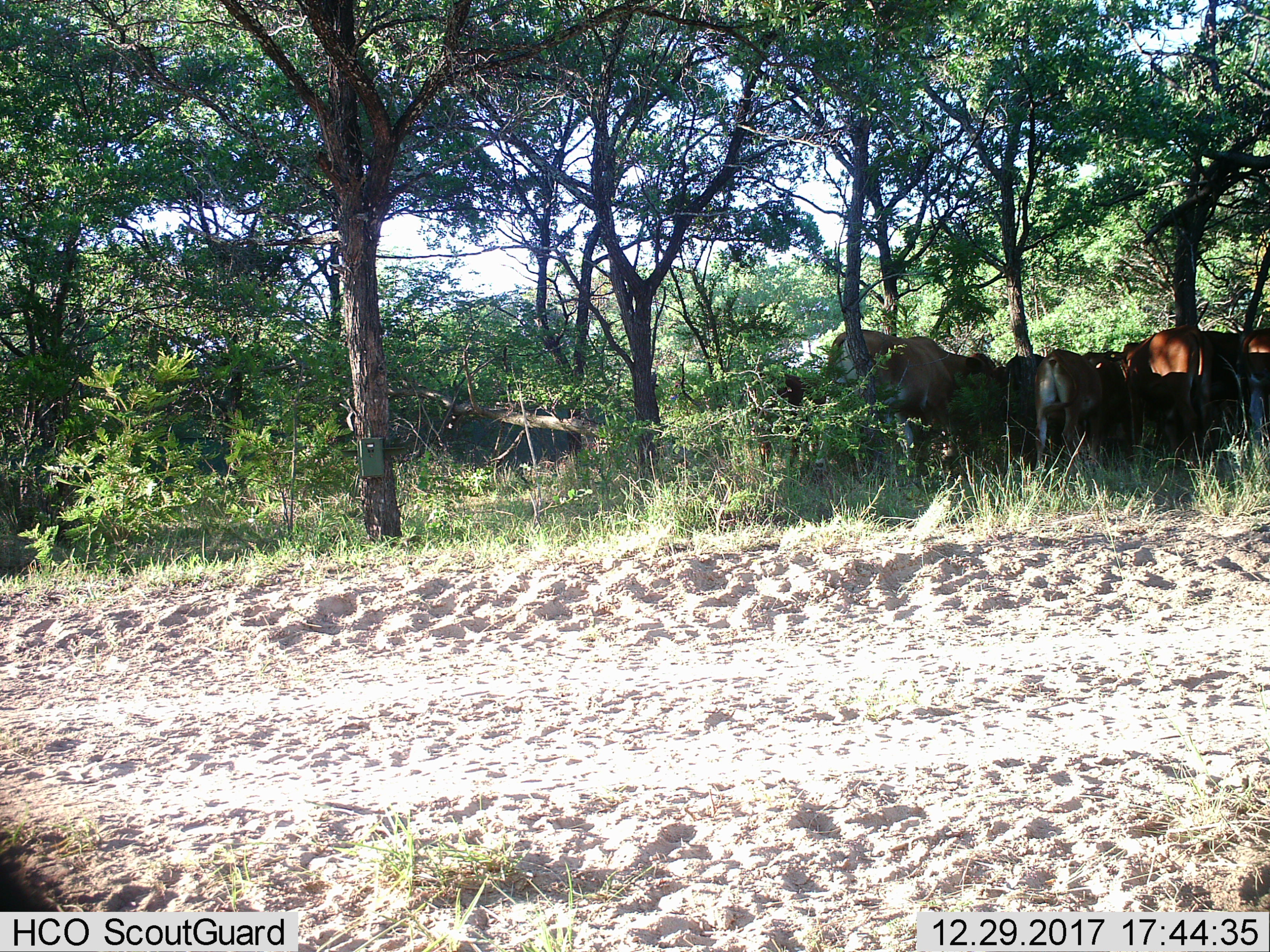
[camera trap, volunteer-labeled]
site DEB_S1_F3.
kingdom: Animalia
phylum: Chordata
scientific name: Vertebrata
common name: domestic animal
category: domesticanimal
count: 10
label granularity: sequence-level